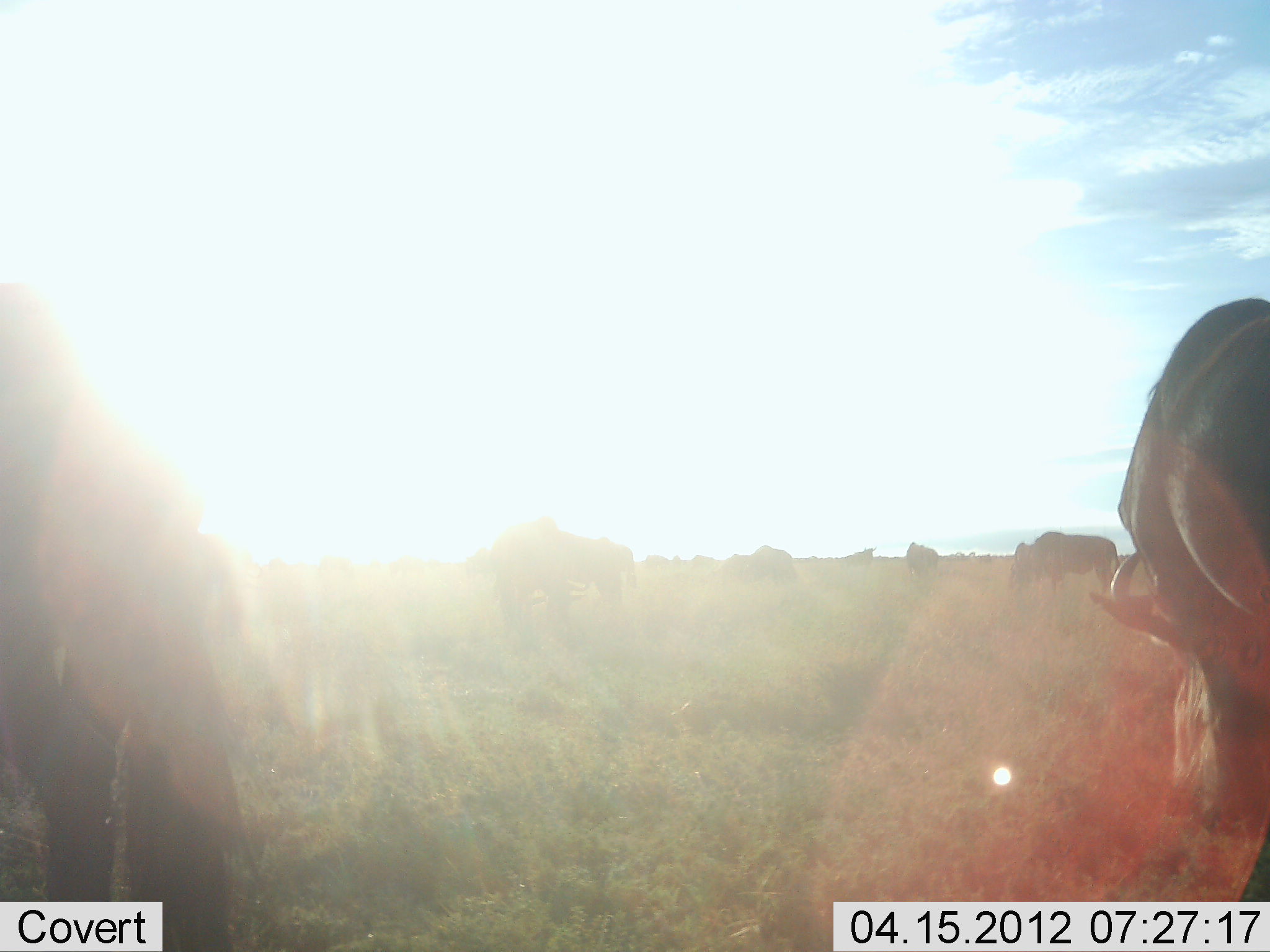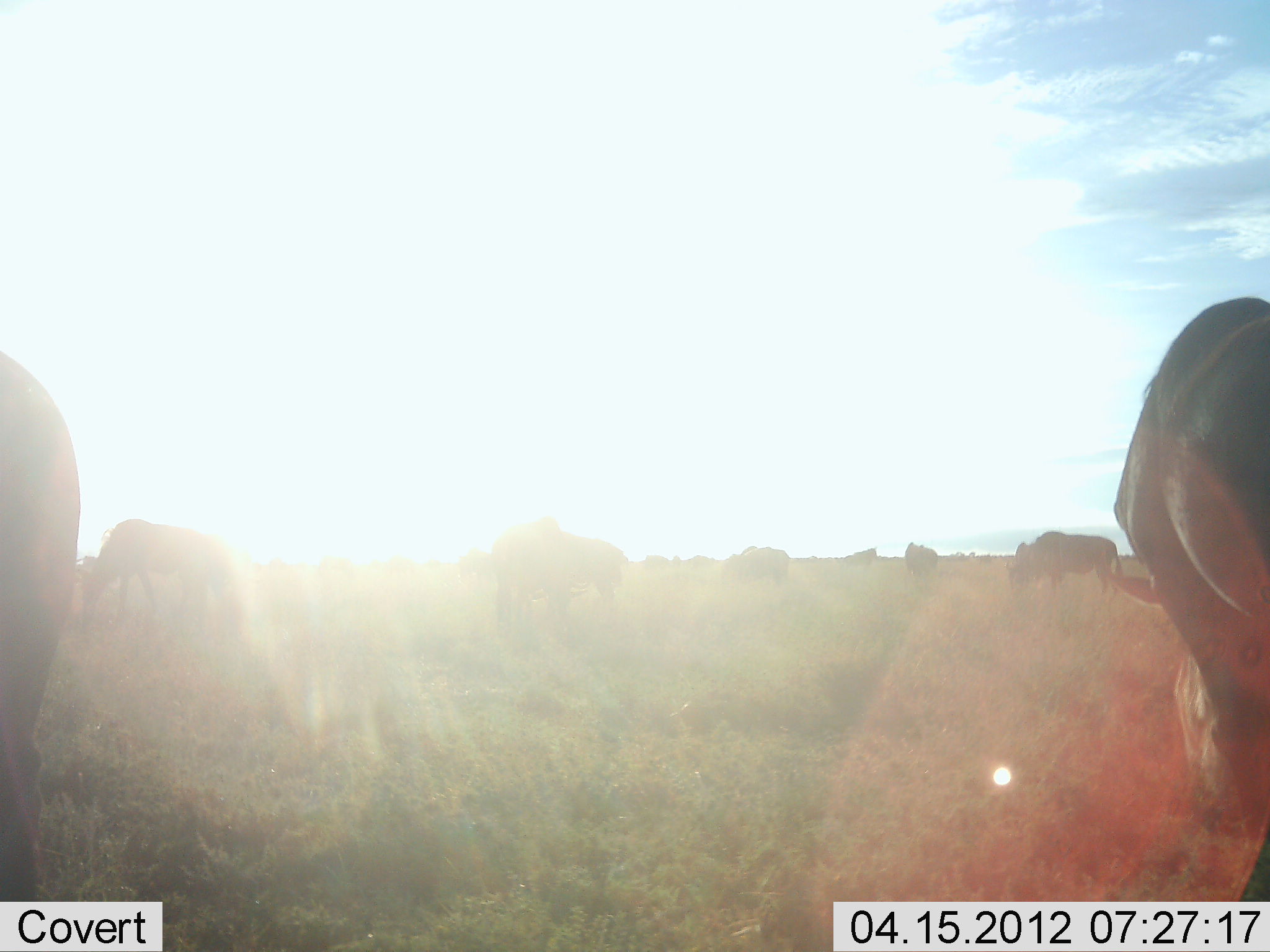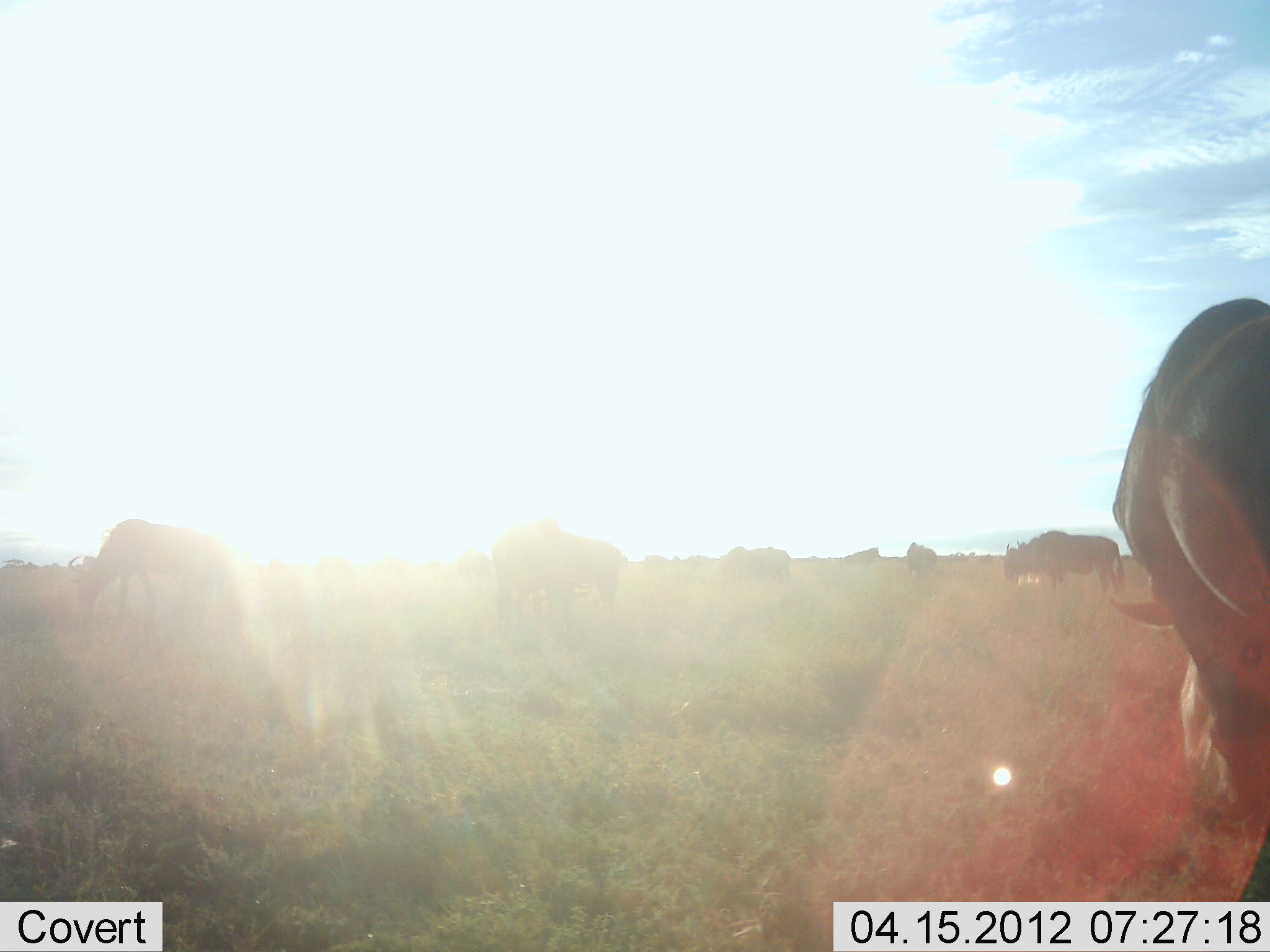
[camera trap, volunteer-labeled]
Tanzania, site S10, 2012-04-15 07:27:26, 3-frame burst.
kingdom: Animalia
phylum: Chordata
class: Mammalia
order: Artiodactyla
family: Bovidae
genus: Connochaetes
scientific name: Connochaetes taurinus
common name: blue wildebeest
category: wildebeest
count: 10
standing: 53%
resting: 0%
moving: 33%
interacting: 7%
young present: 0%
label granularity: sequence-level